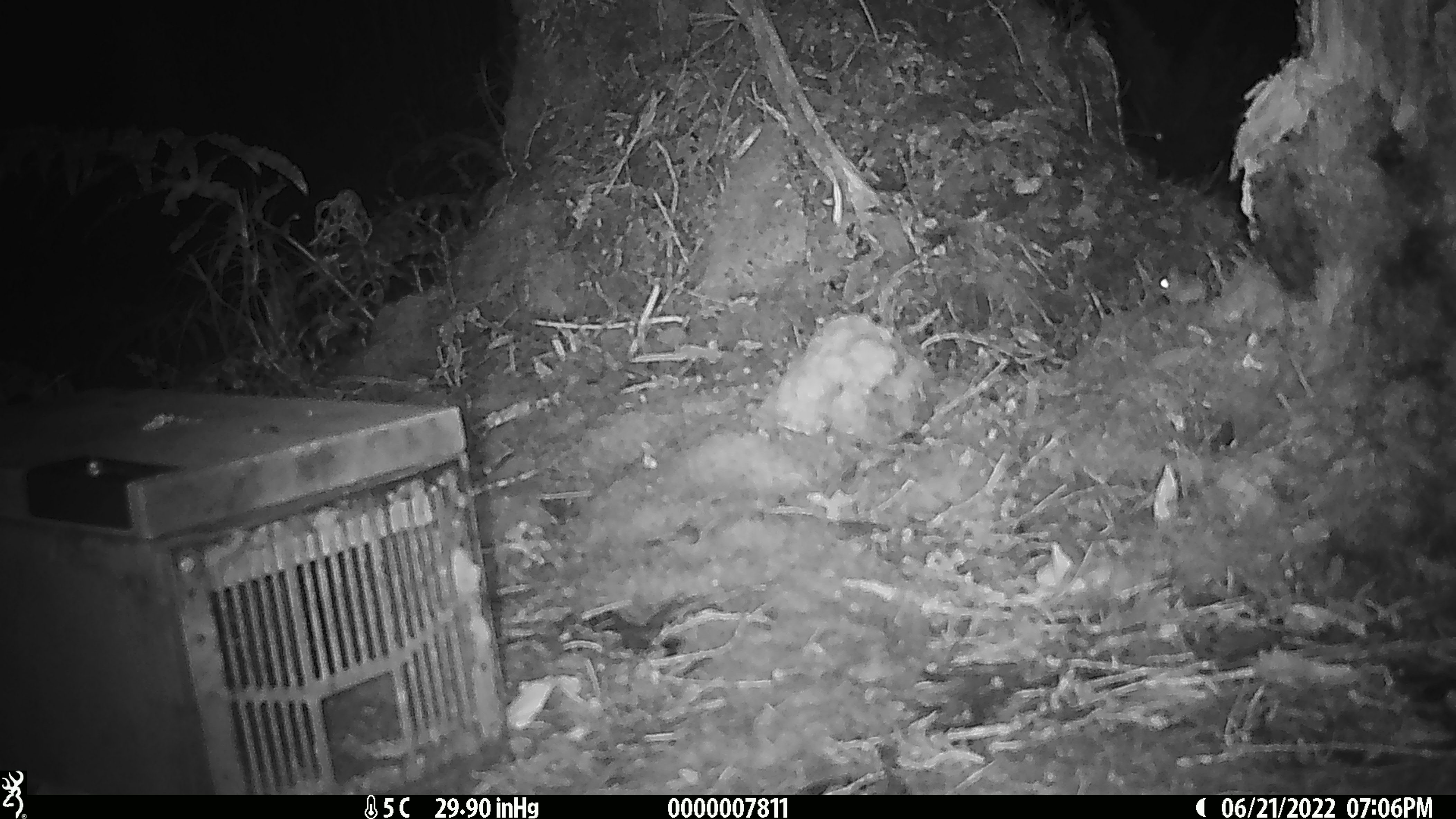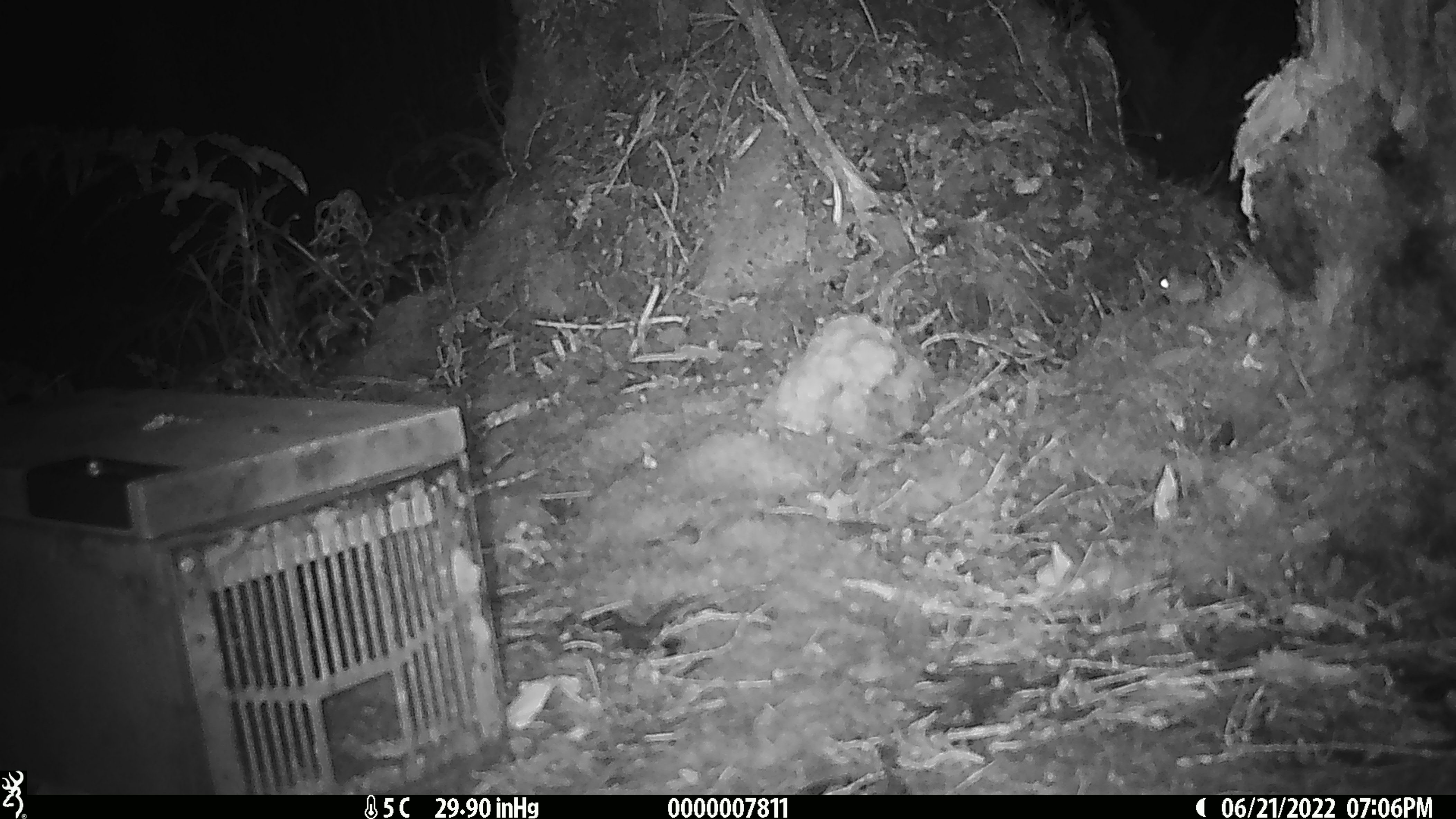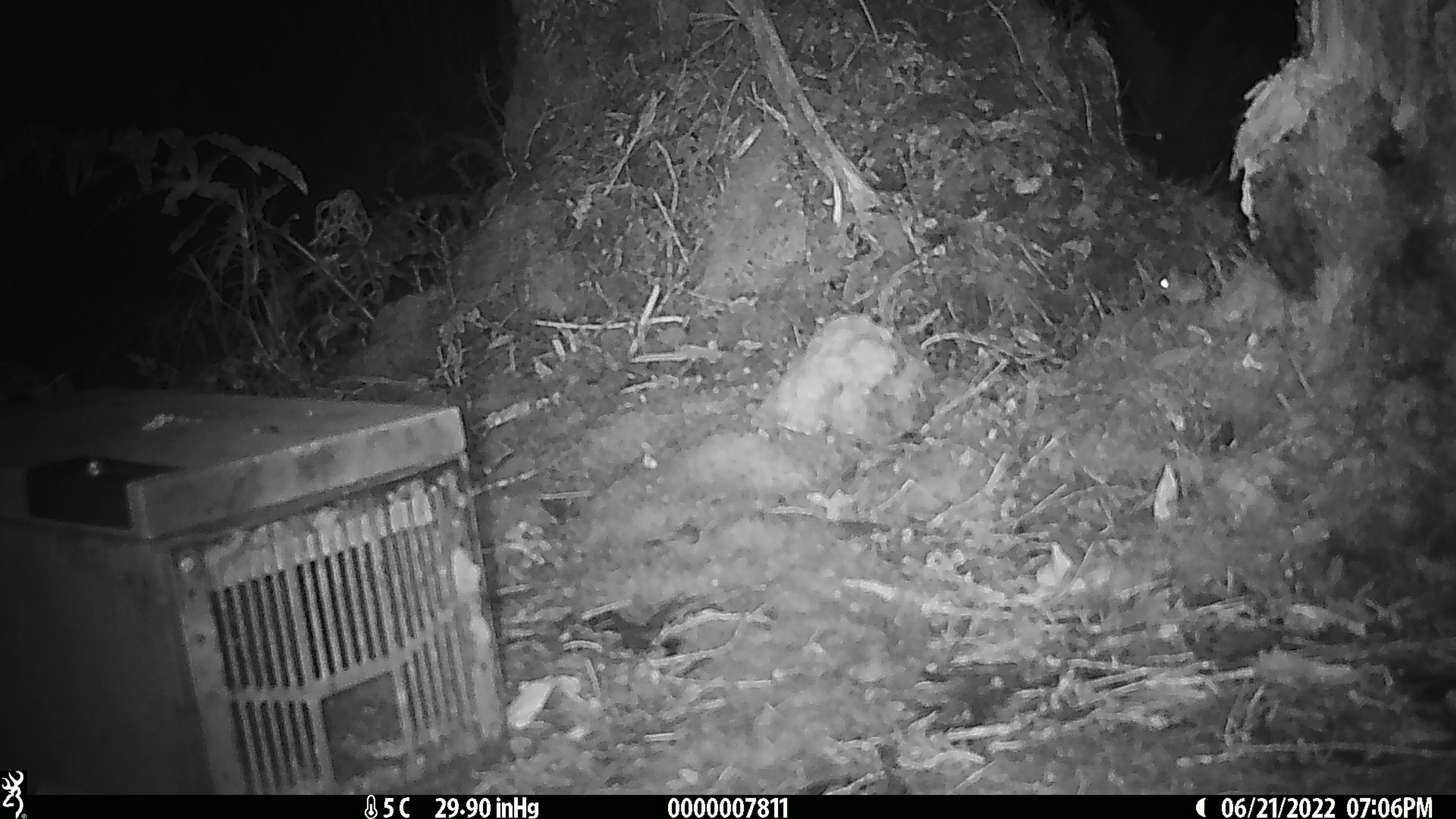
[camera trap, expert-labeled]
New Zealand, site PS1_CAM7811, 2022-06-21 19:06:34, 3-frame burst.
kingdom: Animalia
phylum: Chordata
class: Mammalia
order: Rodentia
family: Muridae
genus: Mus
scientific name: Mus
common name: mouse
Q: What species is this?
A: Mouse (Mus).